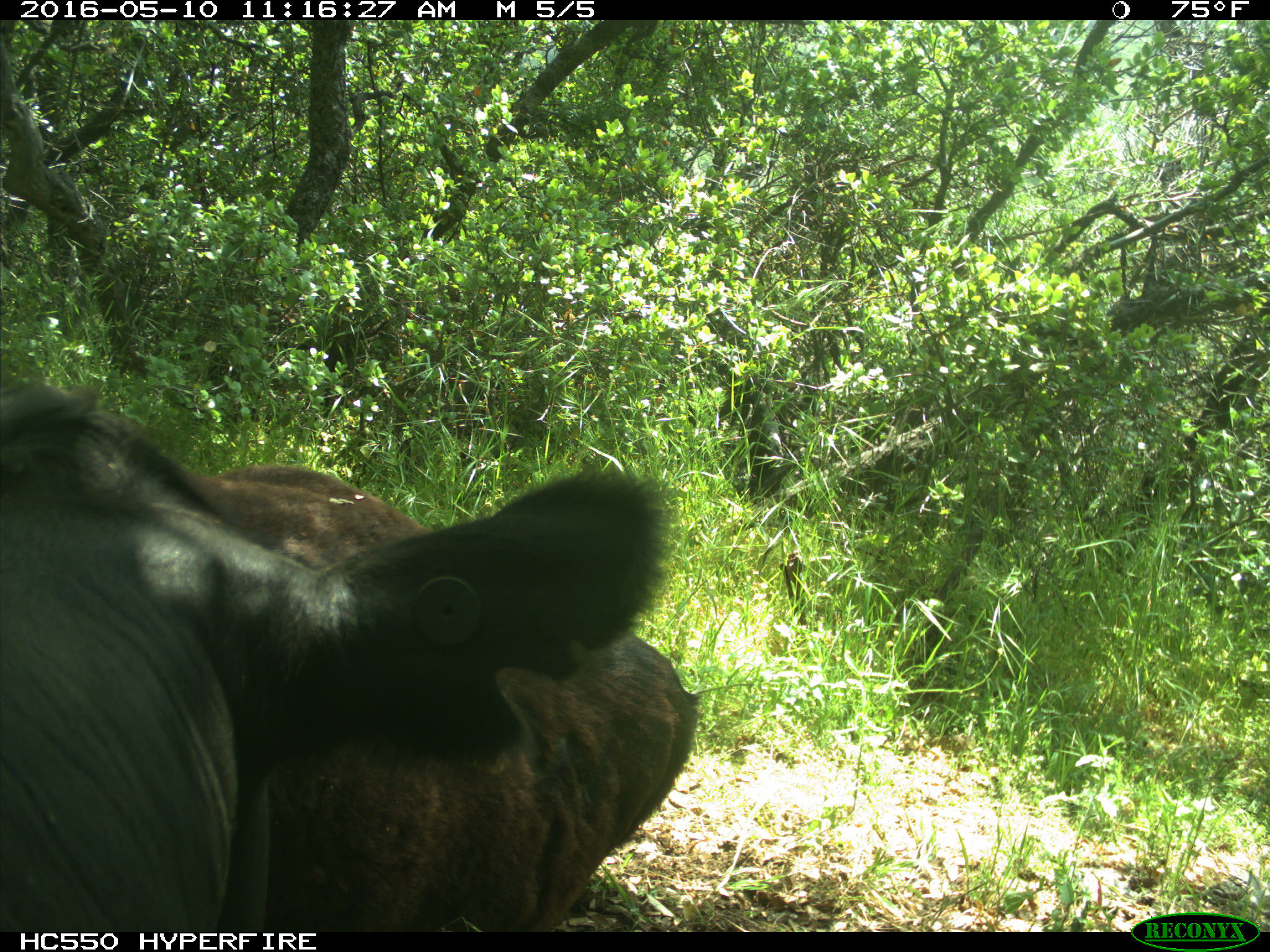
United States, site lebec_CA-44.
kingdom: Animalia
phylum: Chordata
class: Mammalia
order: Artiodactyla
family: Bovidae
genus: Bos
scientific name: Bos taurus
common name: domestic cow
Bos taurus (domestic cow).